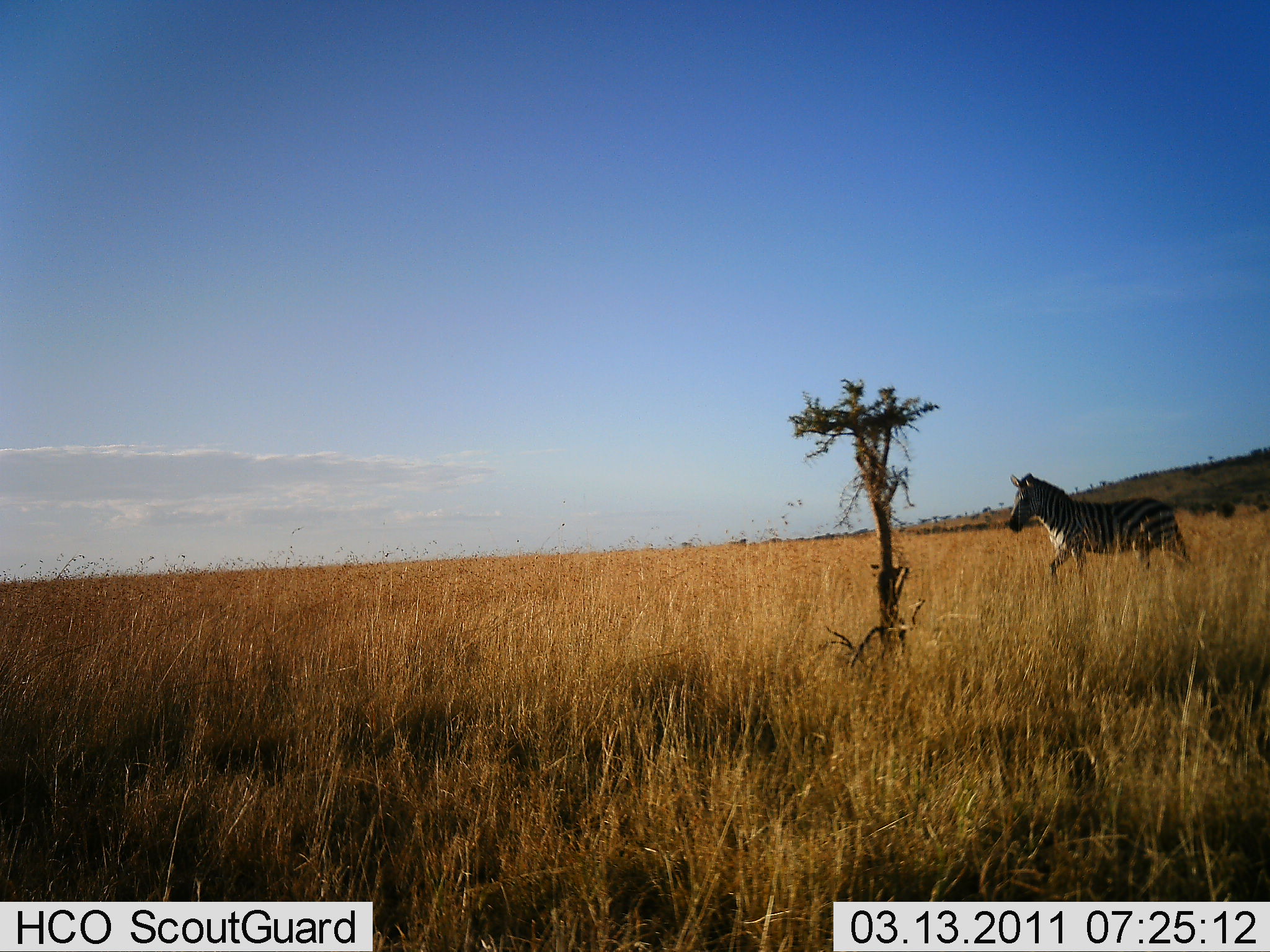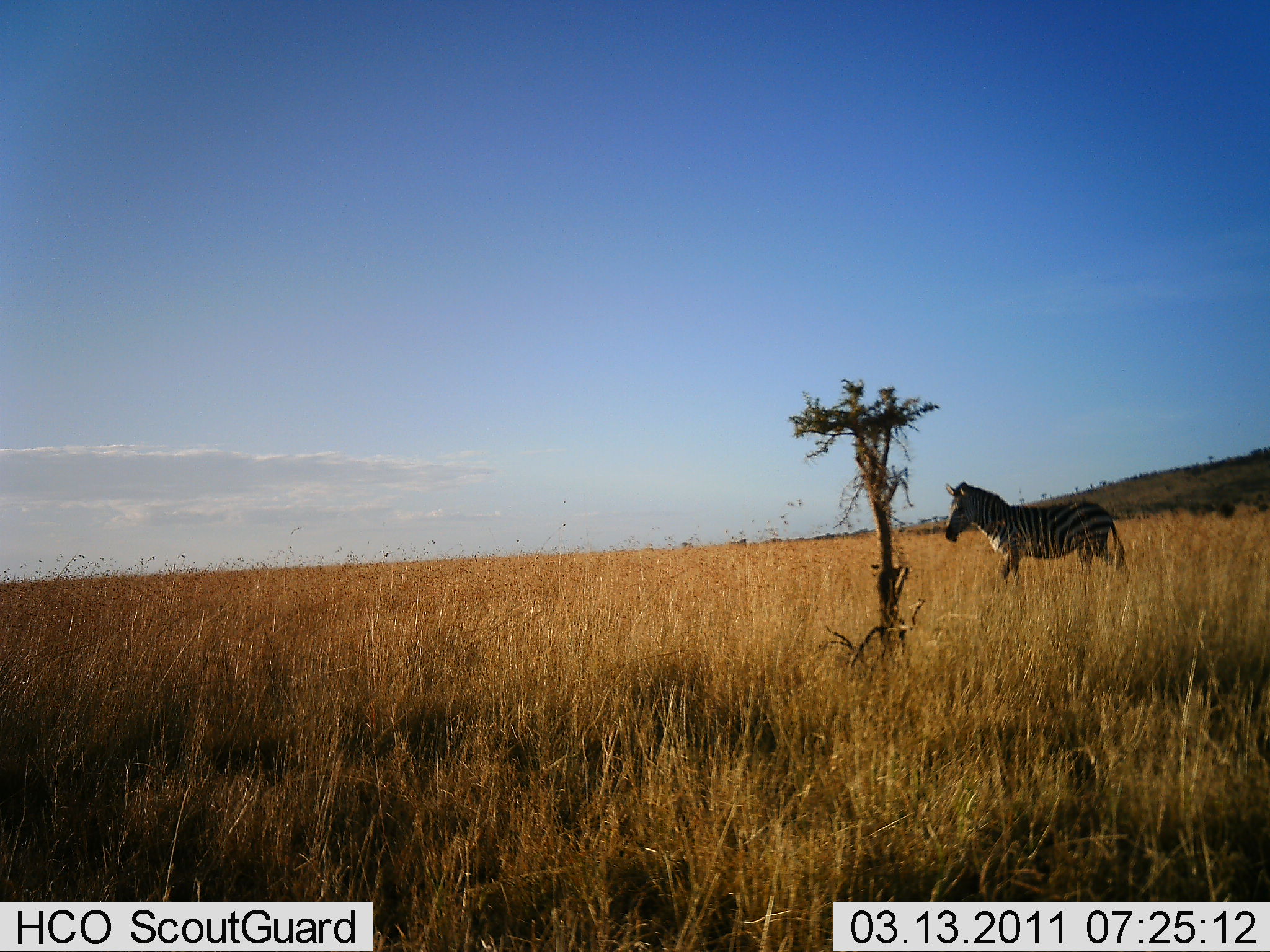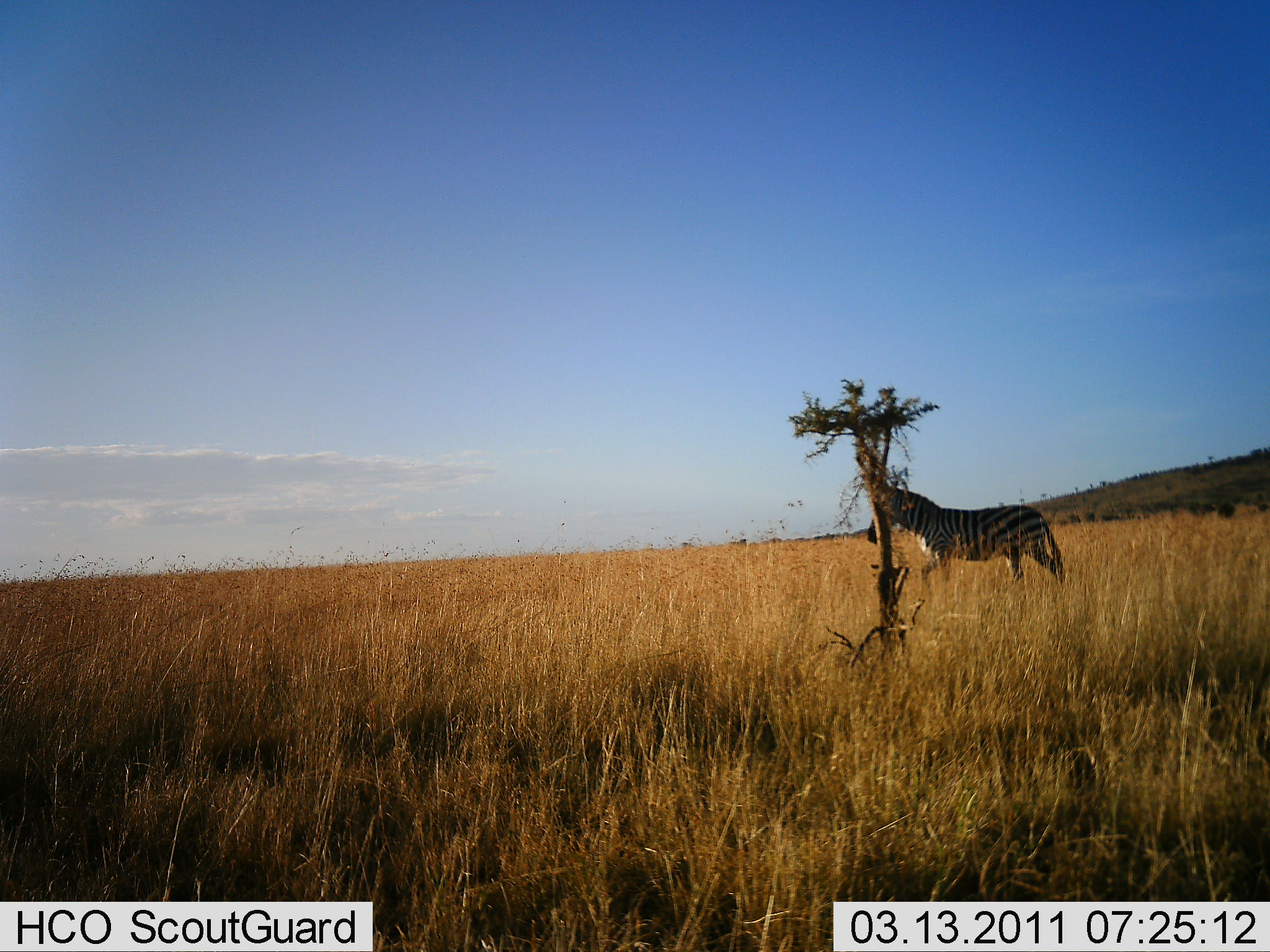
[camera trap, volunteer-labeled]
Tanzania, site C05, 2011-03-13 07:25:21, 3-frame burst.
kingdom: Animalia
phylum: Chordata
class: Mammalia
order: Perissodactyla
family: Equidae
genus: Equus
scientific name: Equus quagga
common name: plains zebra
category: zebra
Zebra (plains zebra) (Equus quagga), count 1. Behavior (volunteer vote fractions): standing 0%, resting 0%, moving 100%, interacting 0%. Young present (vote fraction): 0%. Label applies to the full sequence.